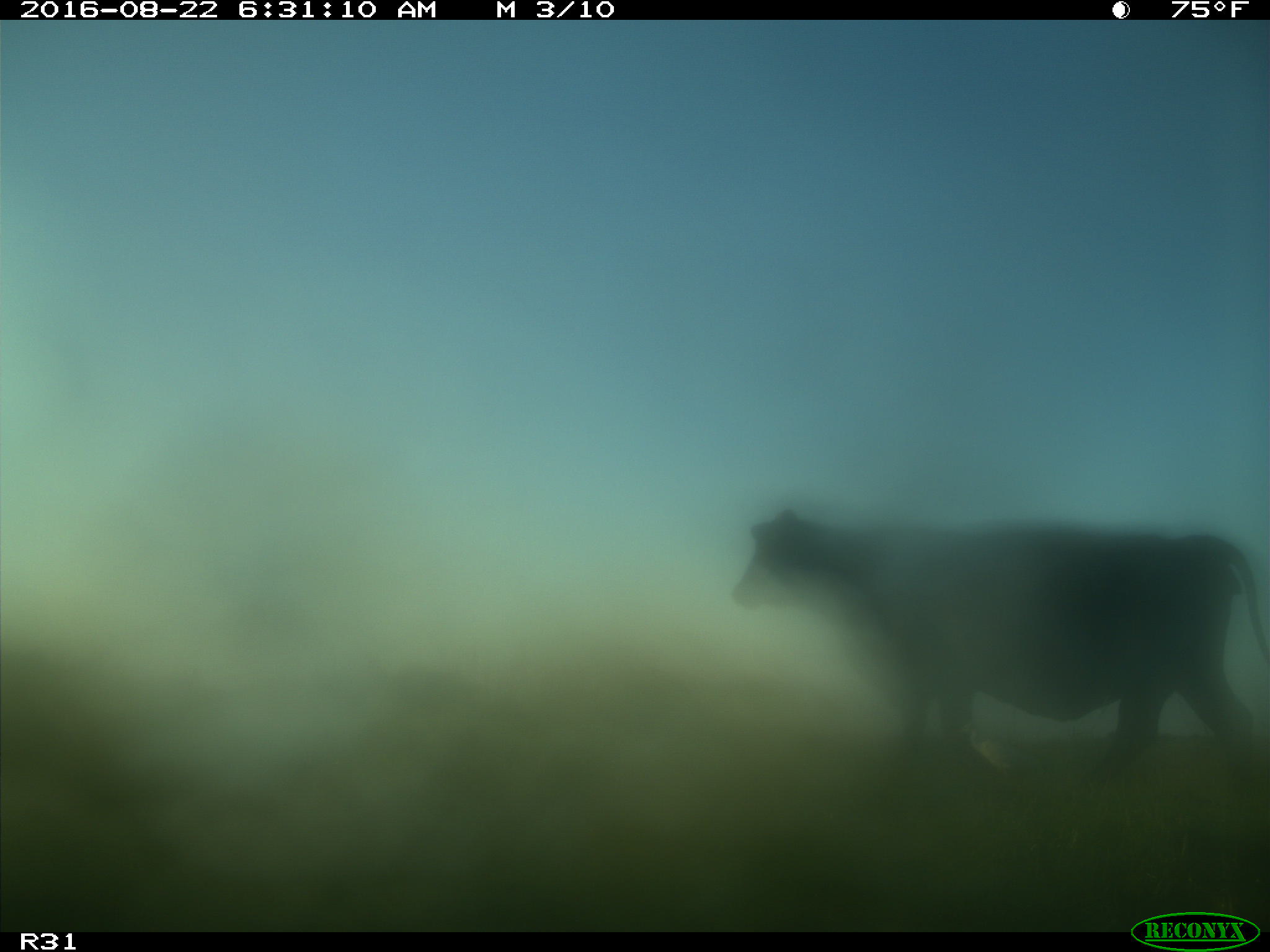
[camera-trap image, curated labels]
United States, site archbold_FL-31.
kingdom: Animalia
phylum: Chordata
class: Mammalia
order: Artiodactyla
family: Bovidae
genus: Bos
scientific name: Bos taurus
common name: domestic cow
Bos taurus (domestic cow).